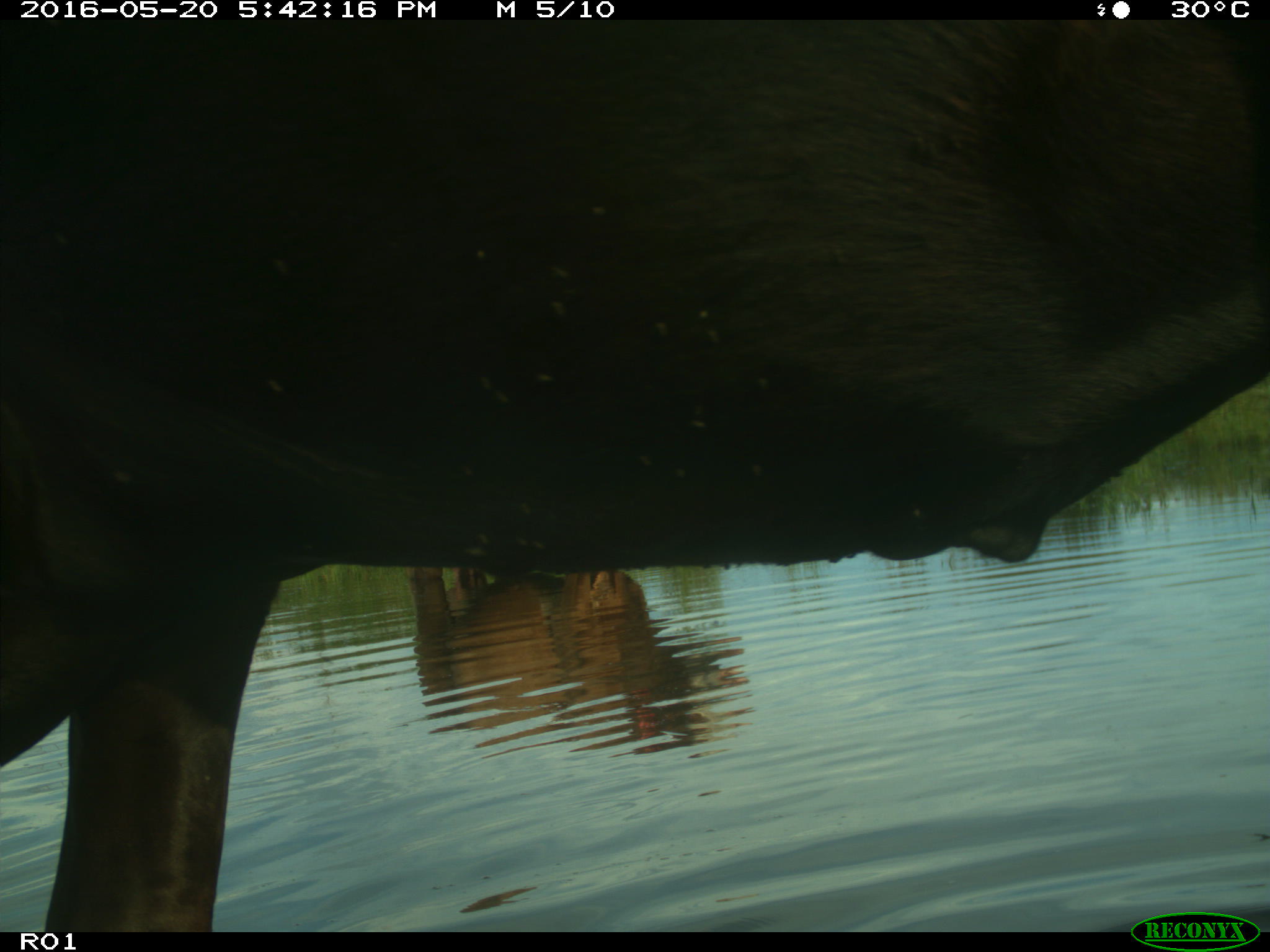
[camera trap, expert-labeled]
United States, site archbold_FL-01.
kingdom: Animalia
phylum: Chordata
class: Mammalia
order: Artiodactyla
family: Bovidae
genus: Bos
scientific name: Bos taurus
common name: domestic cow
Bos taurus (domestic cow).